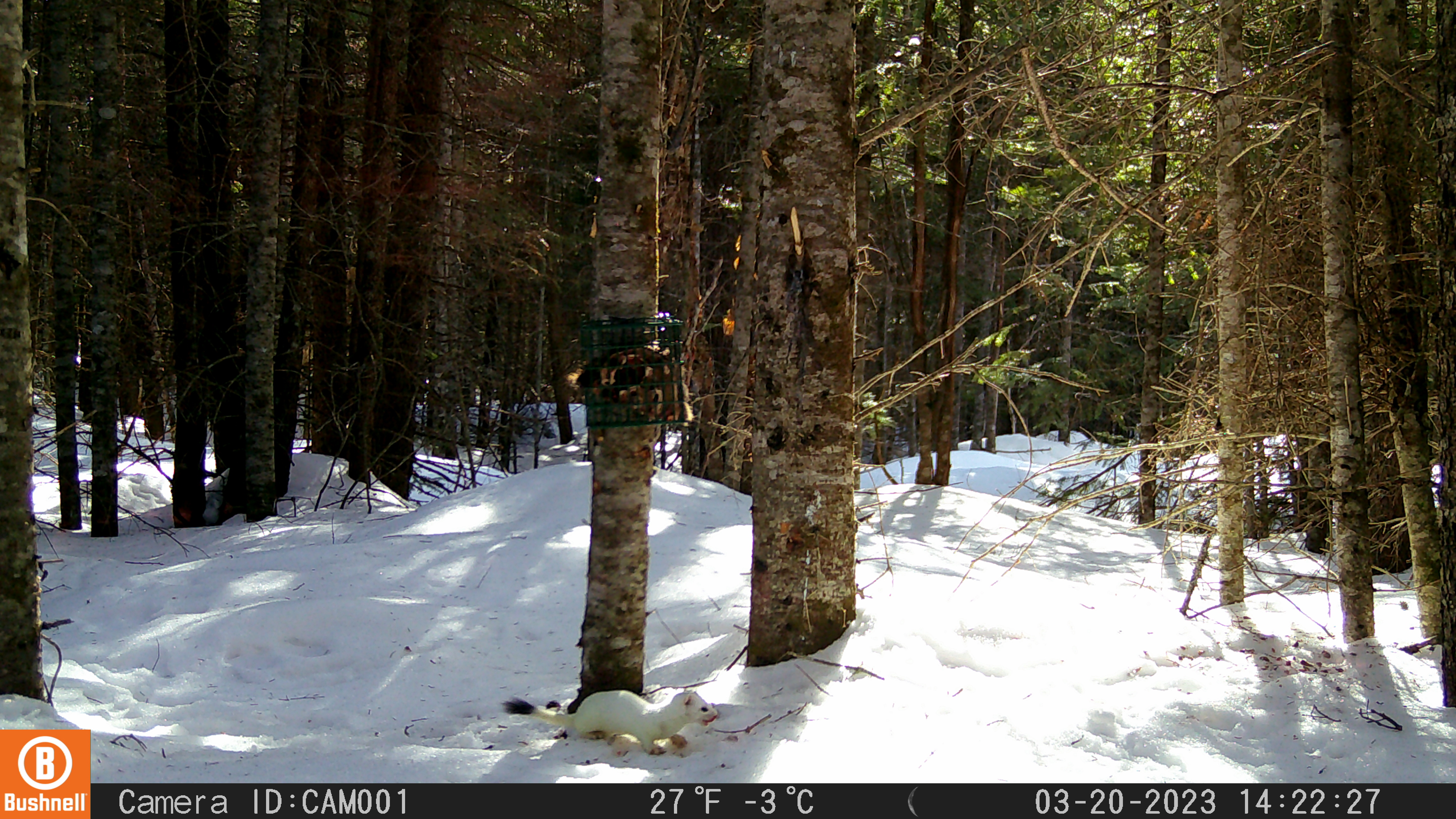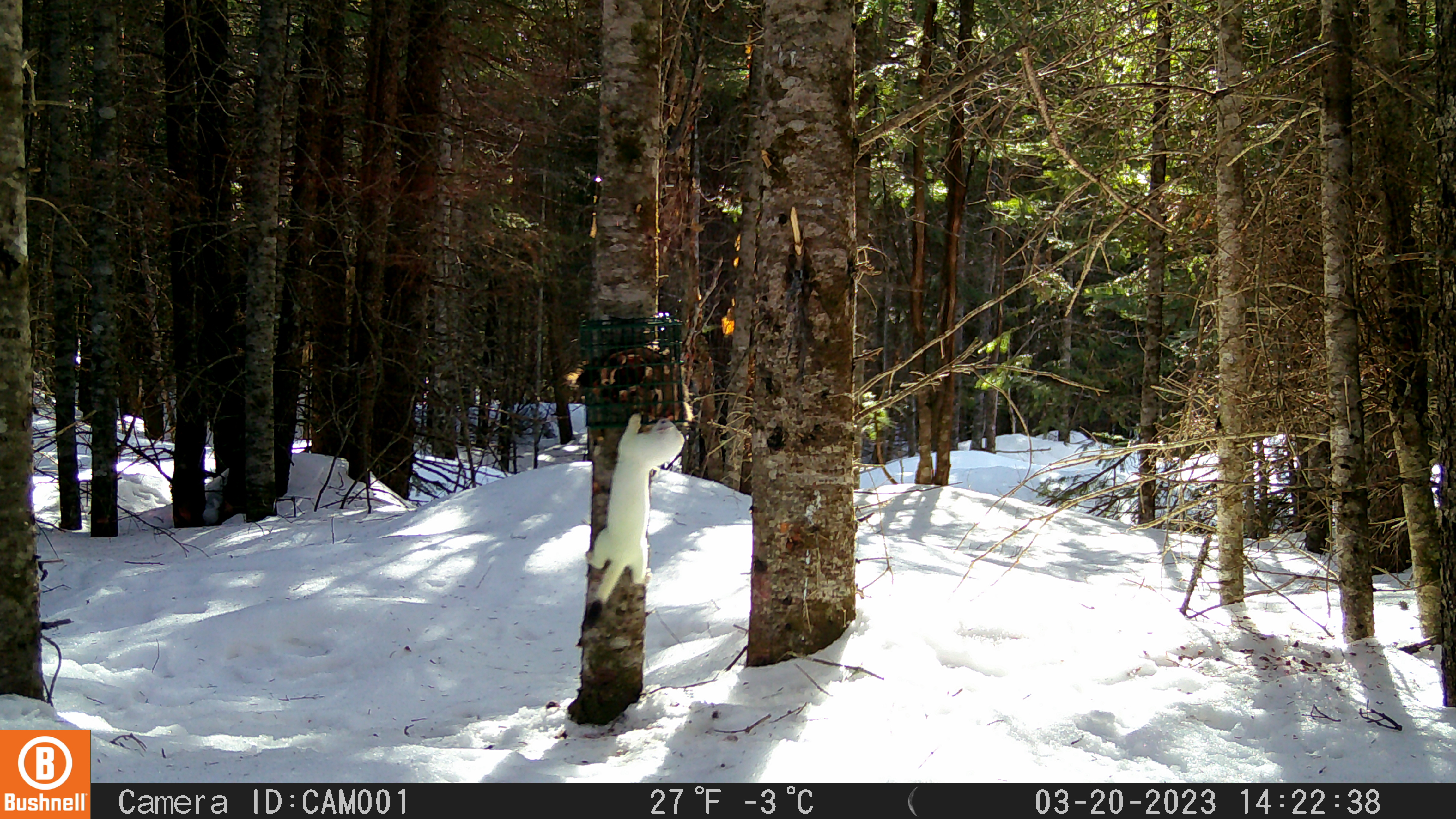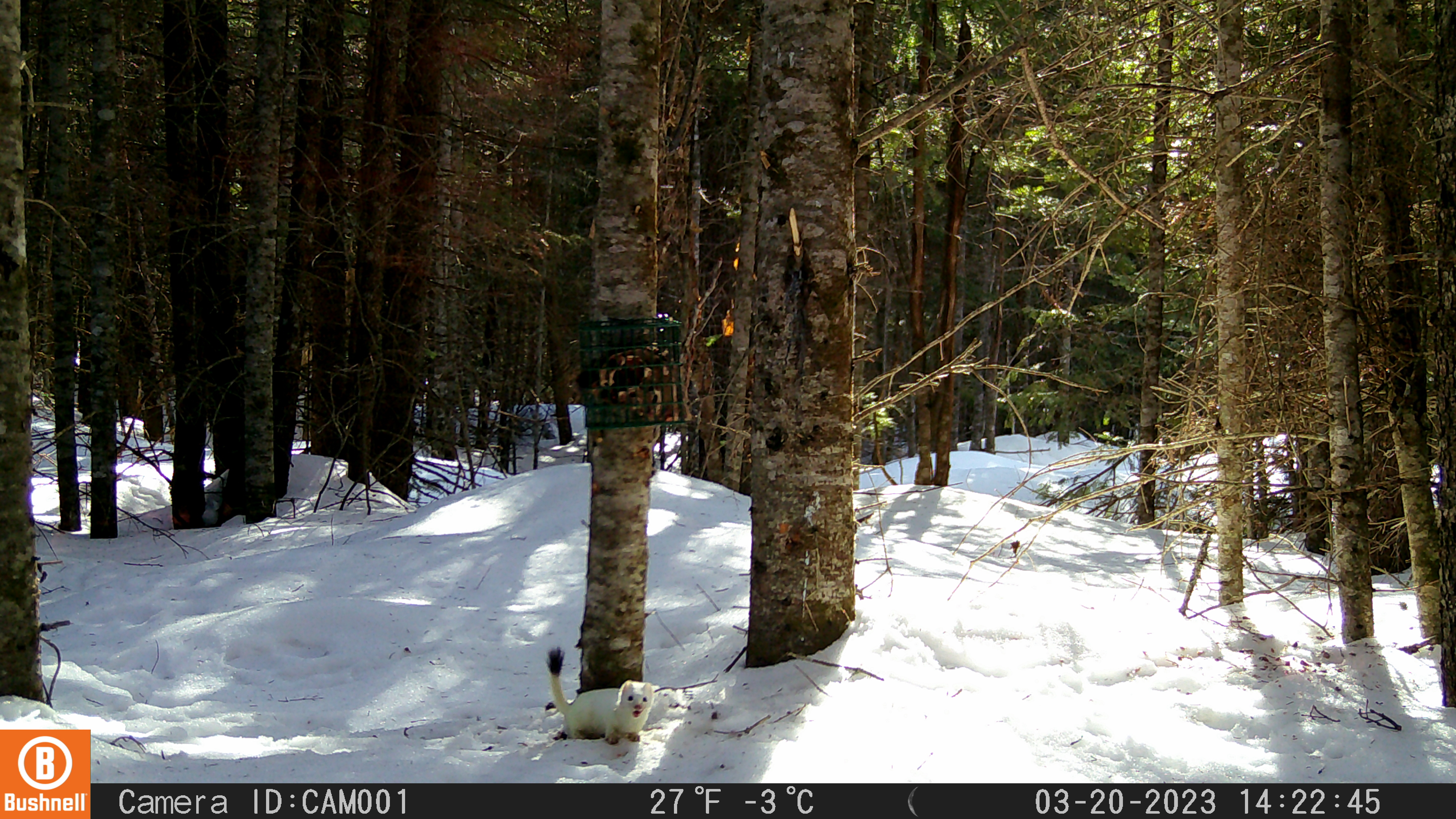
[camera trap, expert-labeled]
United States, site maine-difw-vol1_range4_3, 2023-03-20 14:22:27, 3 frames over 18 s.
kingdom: Animalia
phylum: Chordata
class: Mammalia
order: Carnivora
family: Mustelidae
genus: Mustela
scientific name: Mustela richardsonii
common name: short-tailed weasel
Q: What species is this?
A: Short-tailed weasel (Mustela richardsonii).